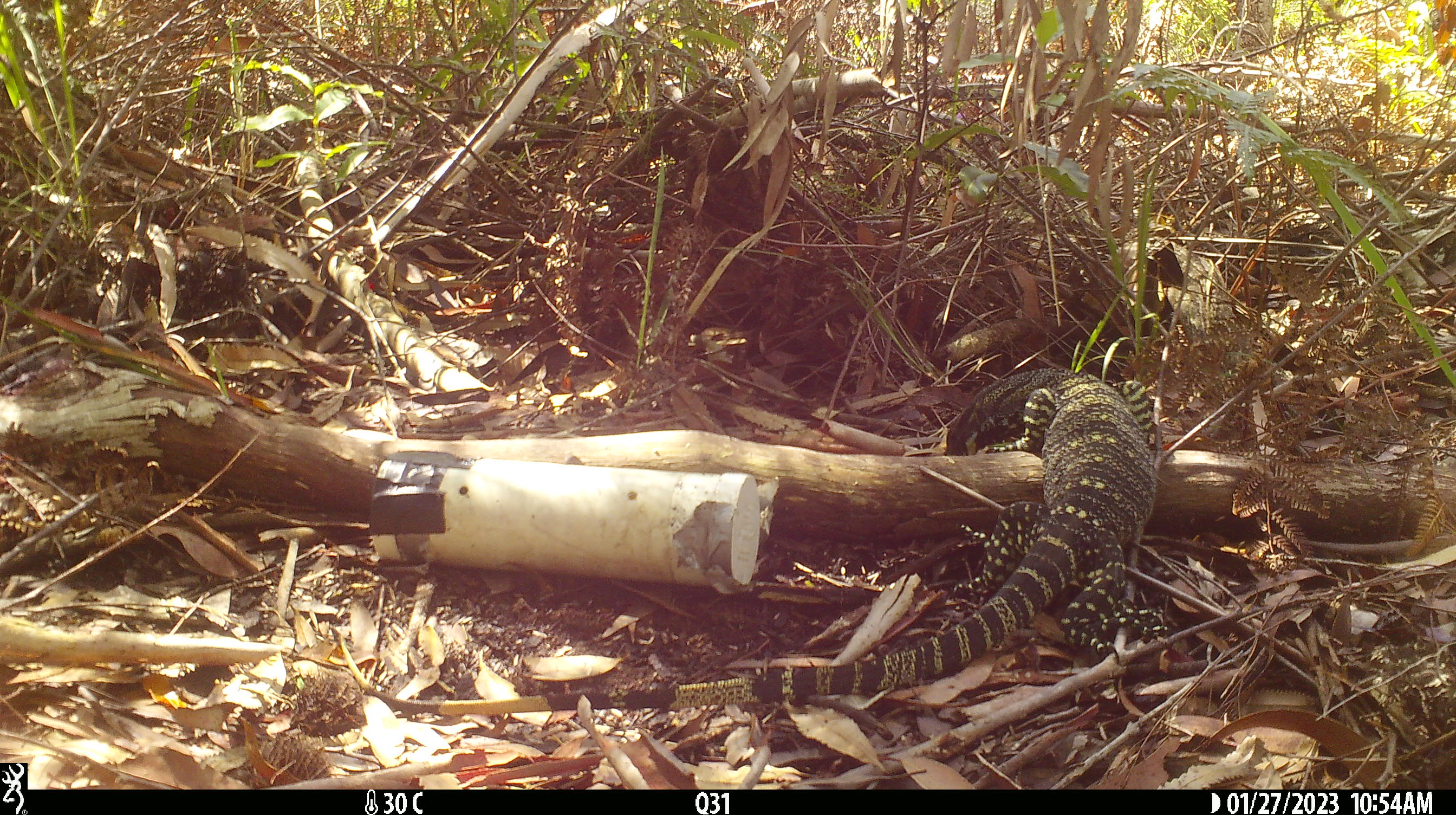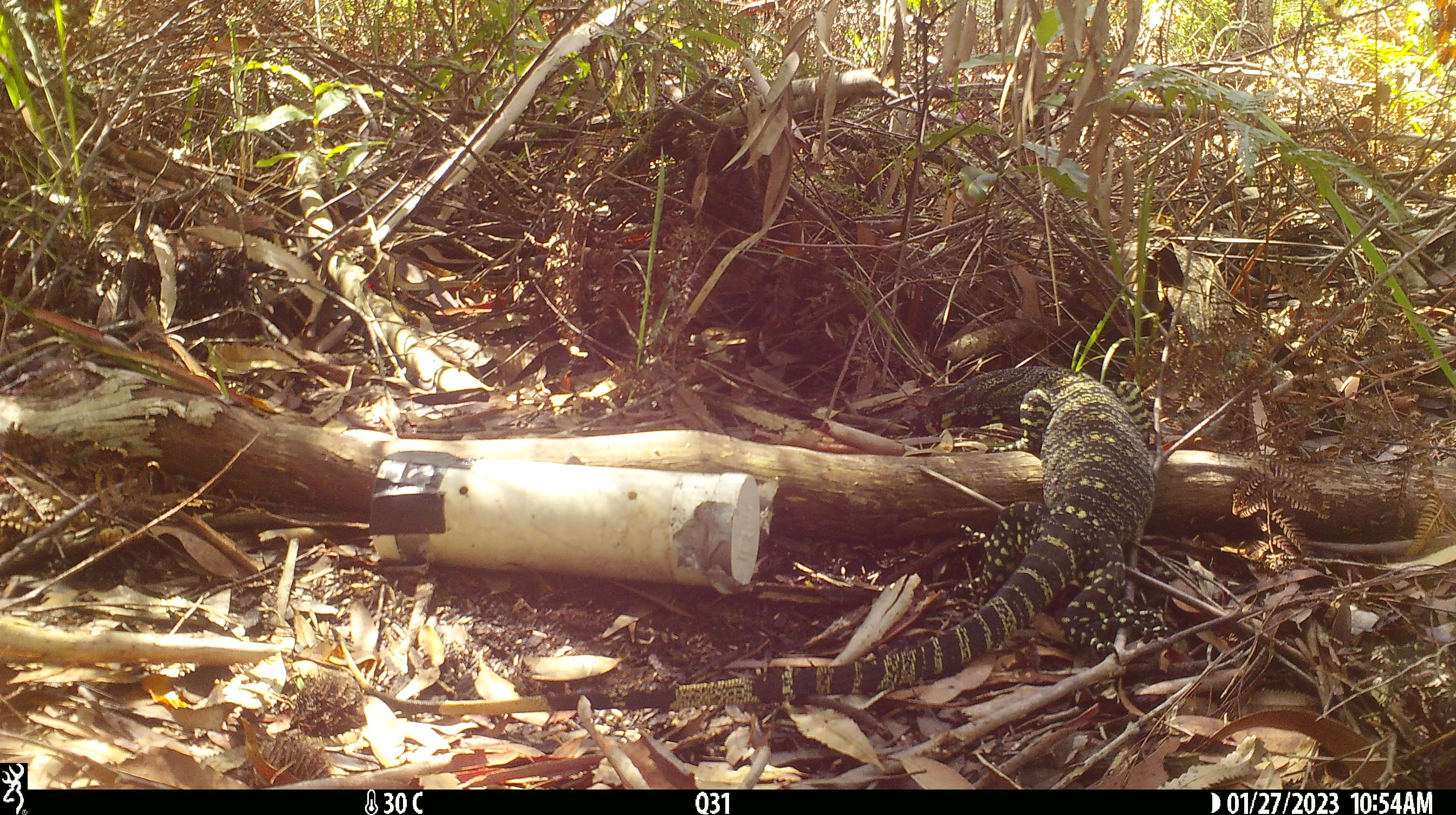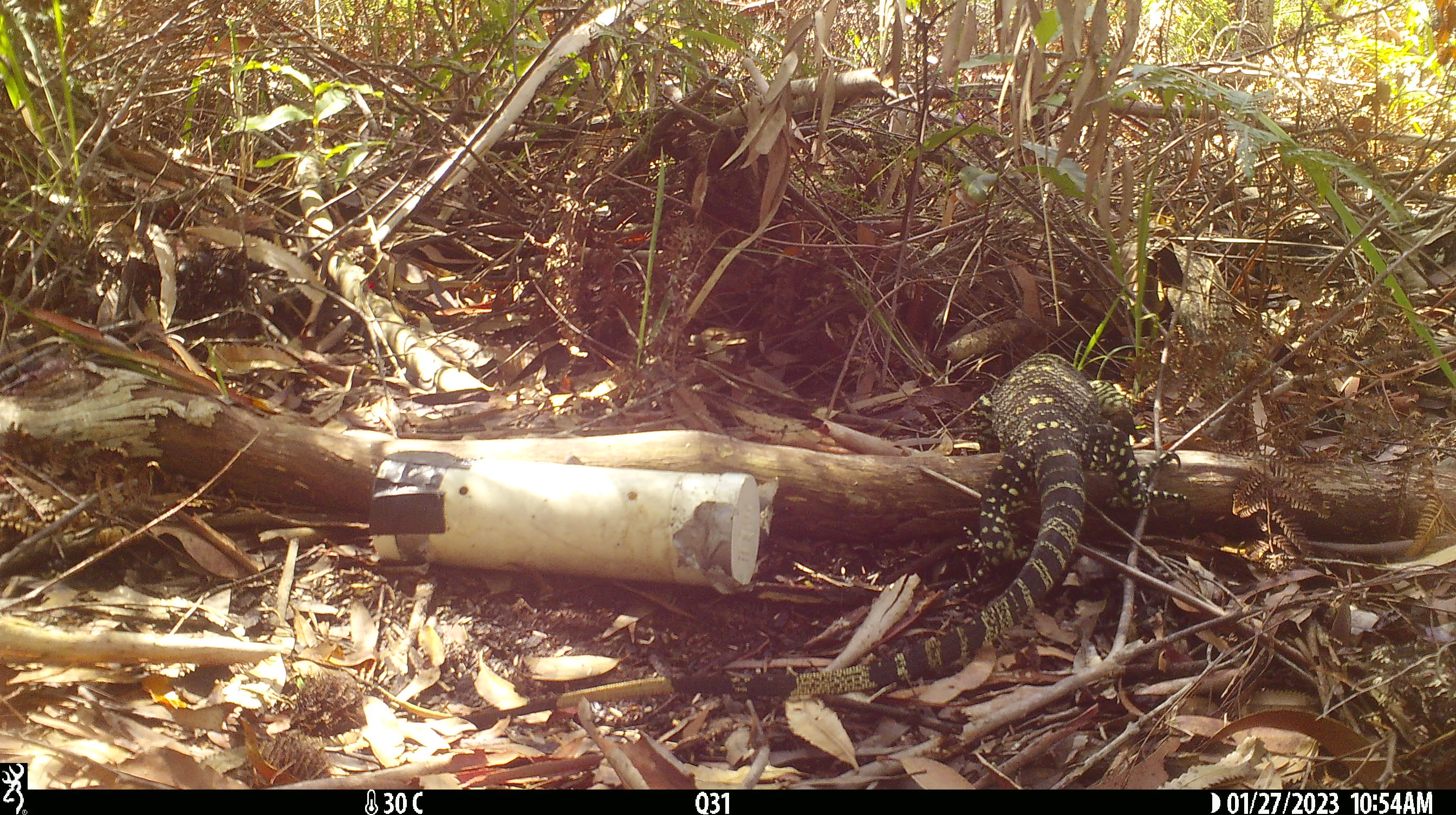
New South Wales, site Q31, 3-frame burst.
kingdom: Animalia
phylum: Chordata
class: Reptilia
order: Squamata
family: Varanidae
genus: Varanus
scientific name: Varanus varius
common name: lace monitor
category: goanna